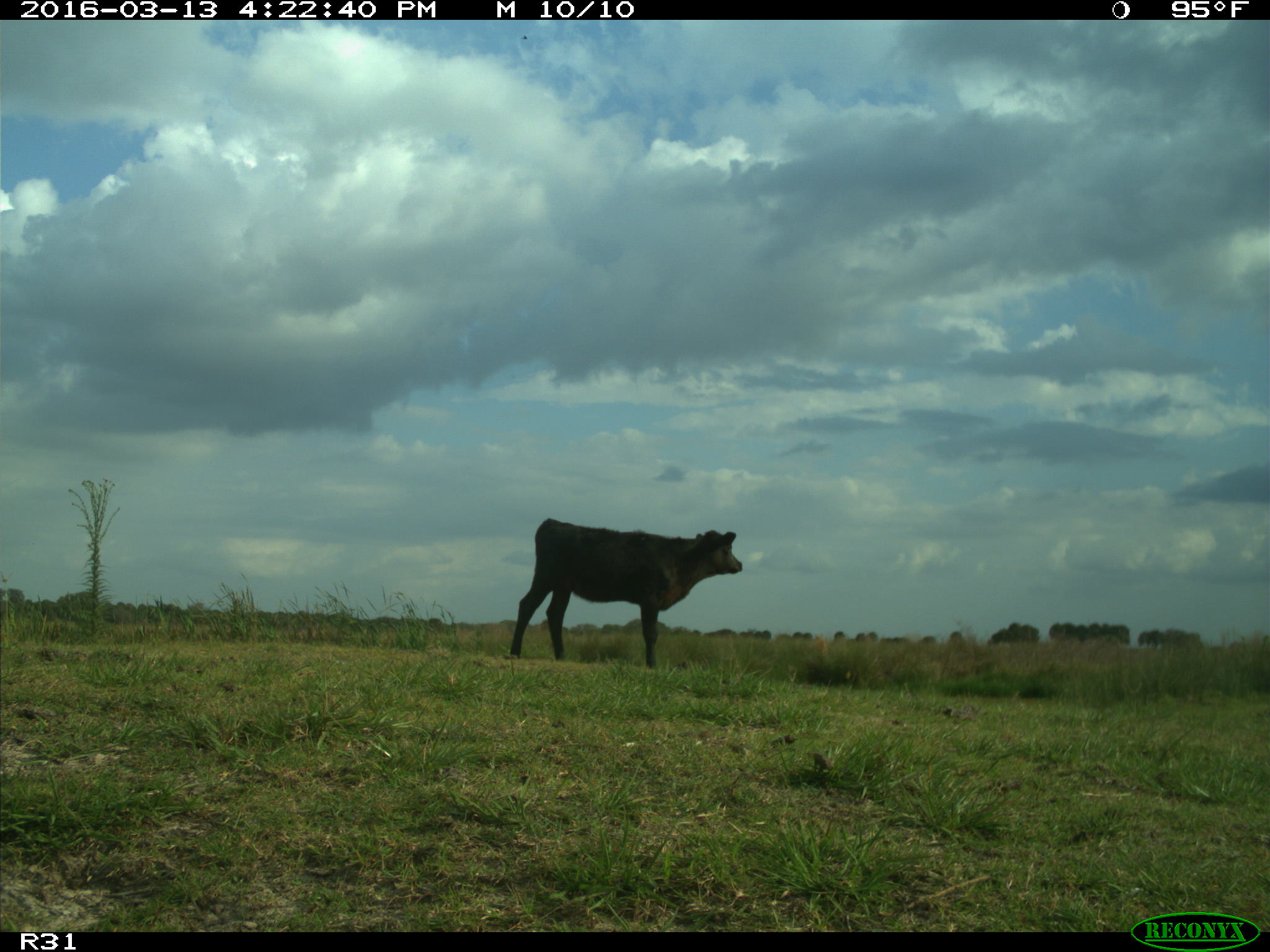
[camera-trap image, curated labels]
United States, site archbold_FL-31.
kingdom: Animalia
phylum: Chordata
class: Mammalia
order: Artiodactyla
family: Bovidae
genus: Bos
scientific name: Bos taurus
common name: domestic cow